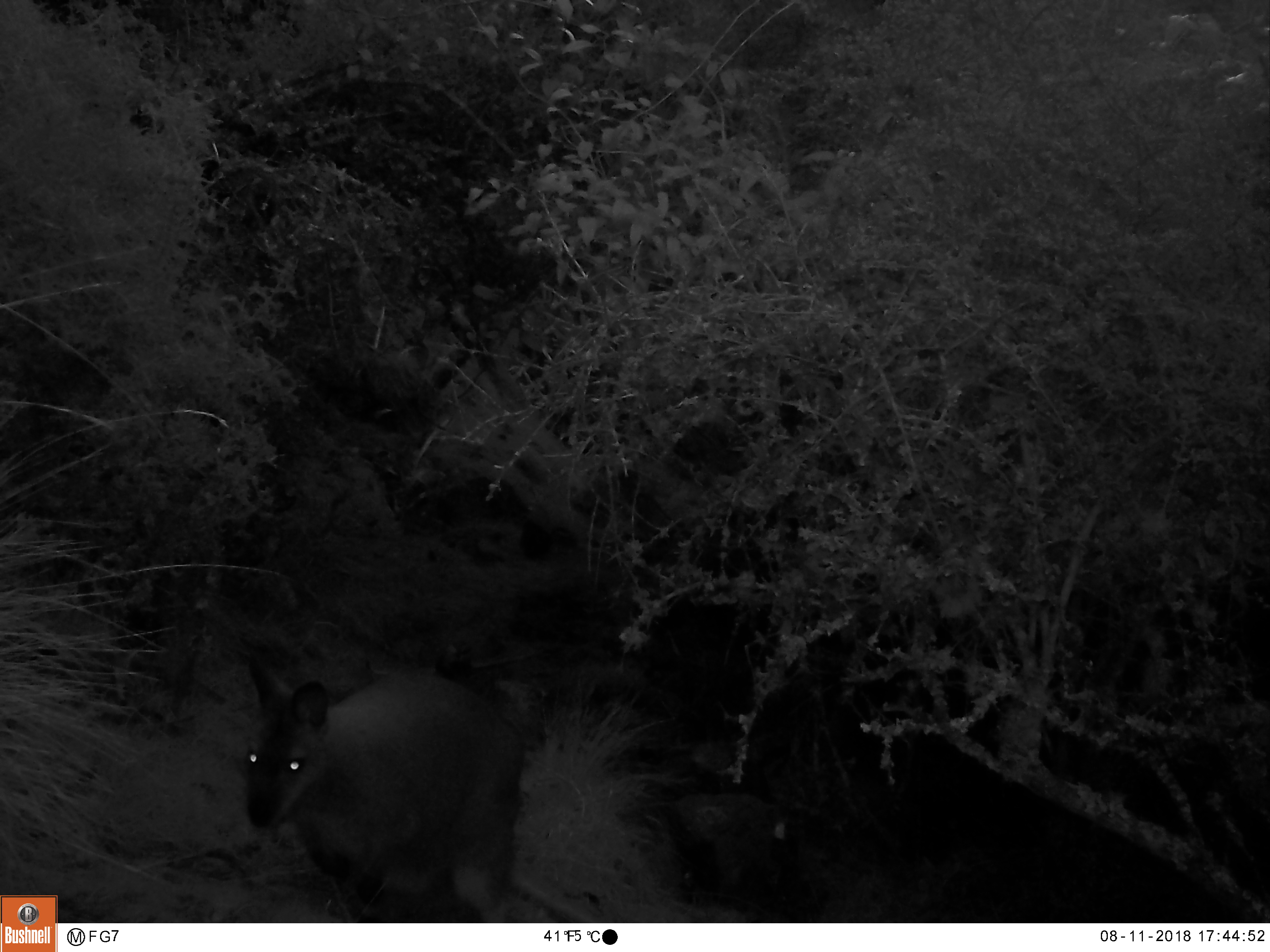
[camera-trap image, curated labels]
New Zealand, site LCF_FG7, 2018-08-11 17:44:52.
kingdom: Animalia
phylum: Chordata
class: Mammalia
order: Diprotodontia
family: Macropodidae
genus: Notamacropus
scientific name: Notamacropus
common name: wallaby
Wallaby (Notamacropus).